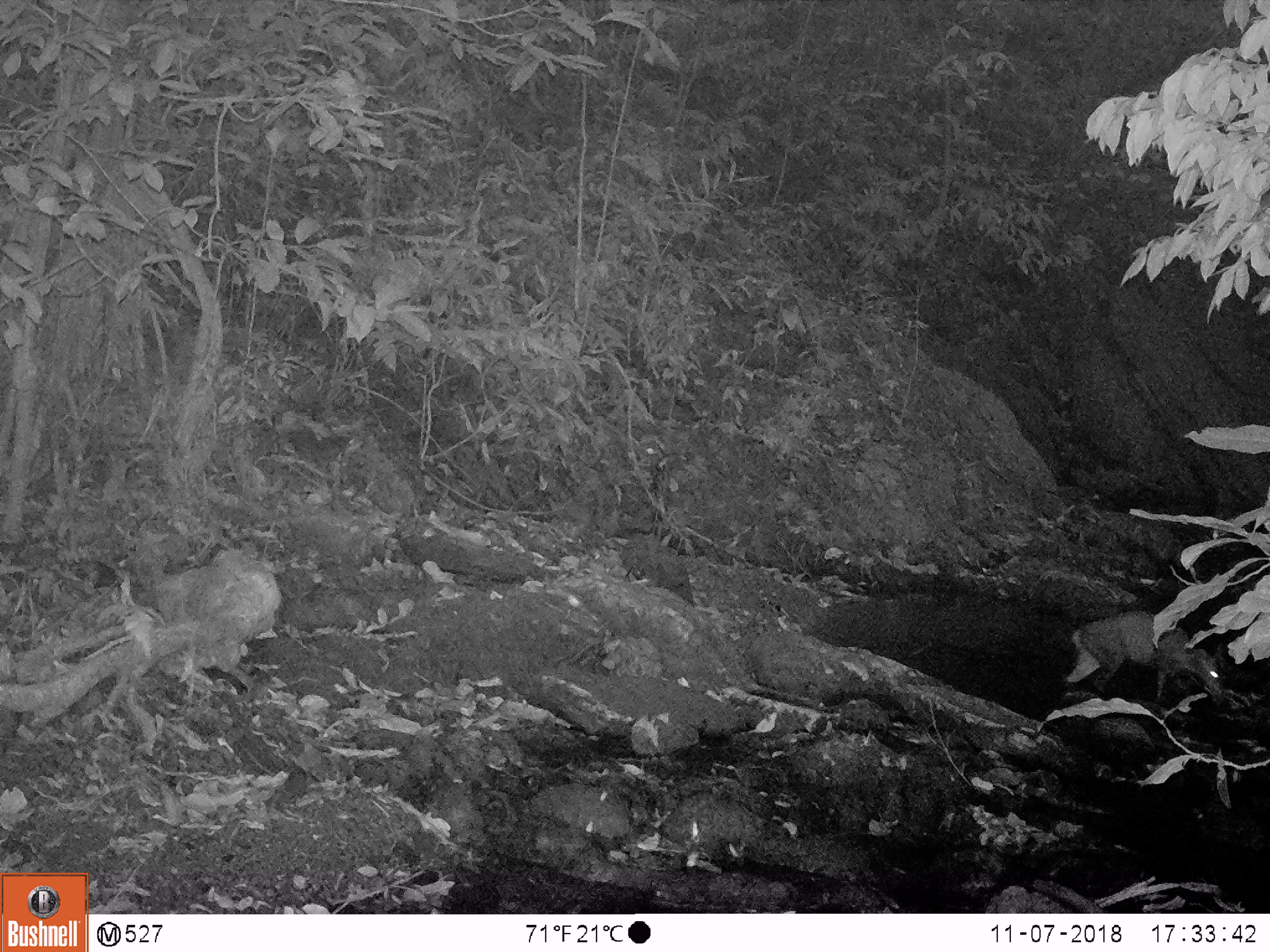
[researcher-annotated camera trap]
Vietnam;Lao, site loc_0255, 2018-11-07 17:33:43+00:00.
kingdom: Animalia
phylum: Chordata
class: Mammalia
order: Artiodactyla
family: Cervidae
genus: Muntiacus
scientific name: Muntiacus rooseveltorum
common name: roosevelt's muntjac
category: roosevelts muntjac group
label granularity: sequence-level